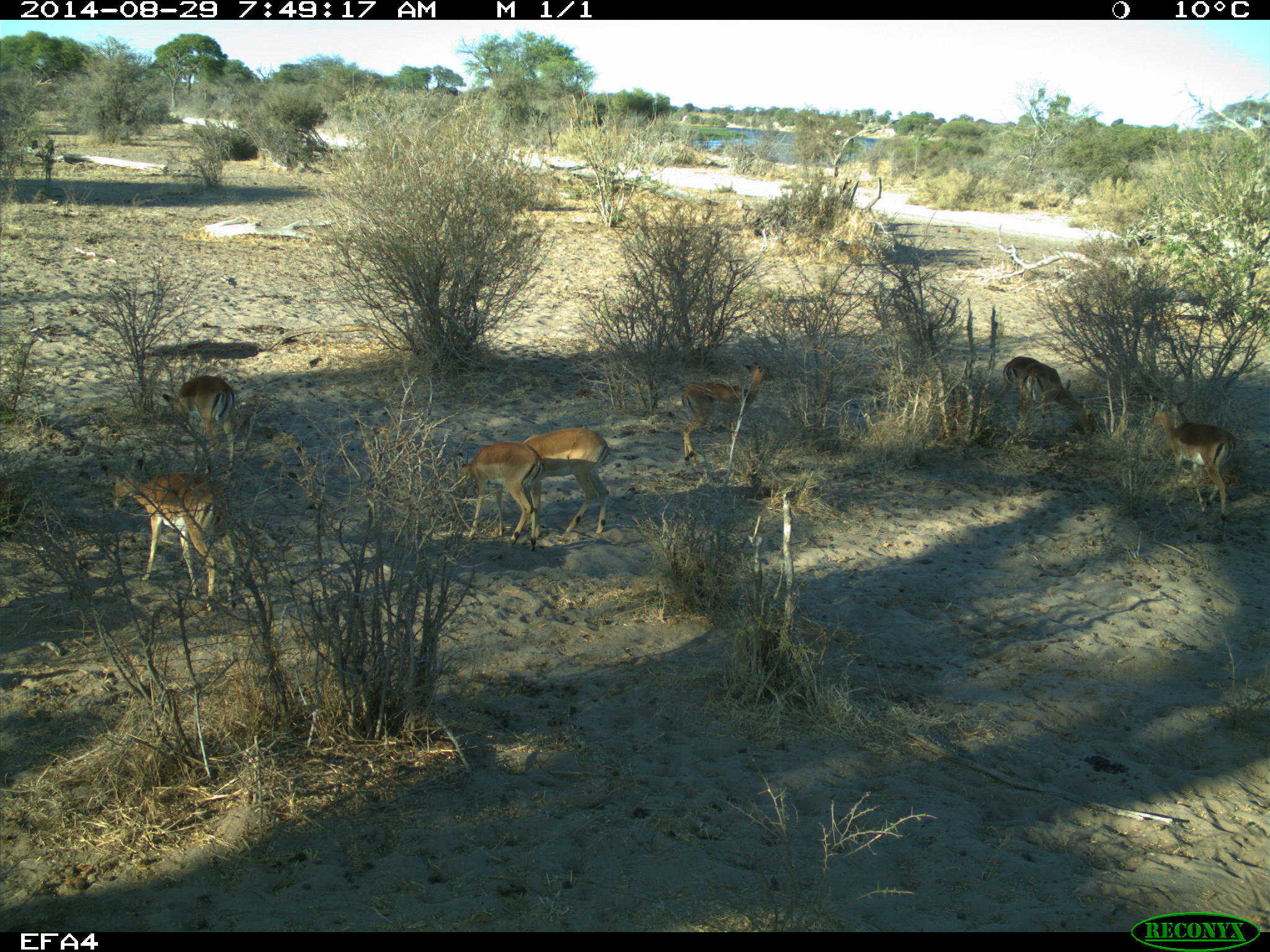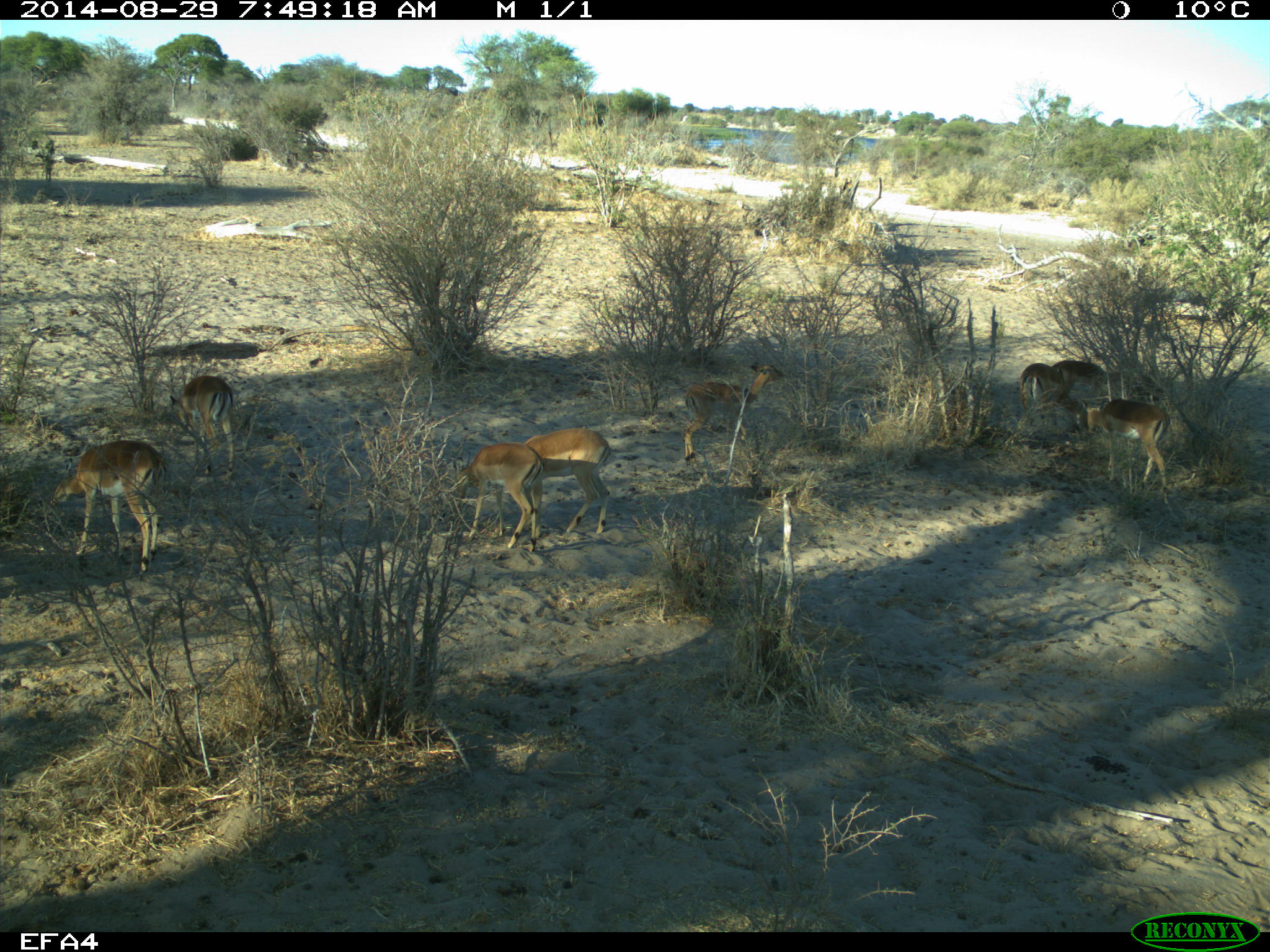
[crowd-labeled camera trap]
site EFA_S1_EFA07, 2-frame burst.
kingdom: Animalia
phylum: Chordata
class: Mammalia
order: Artiodactyla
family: Bovidae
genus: Aepyceros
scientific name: Aepyceros melampus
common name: impala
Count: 6.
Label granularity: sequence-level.